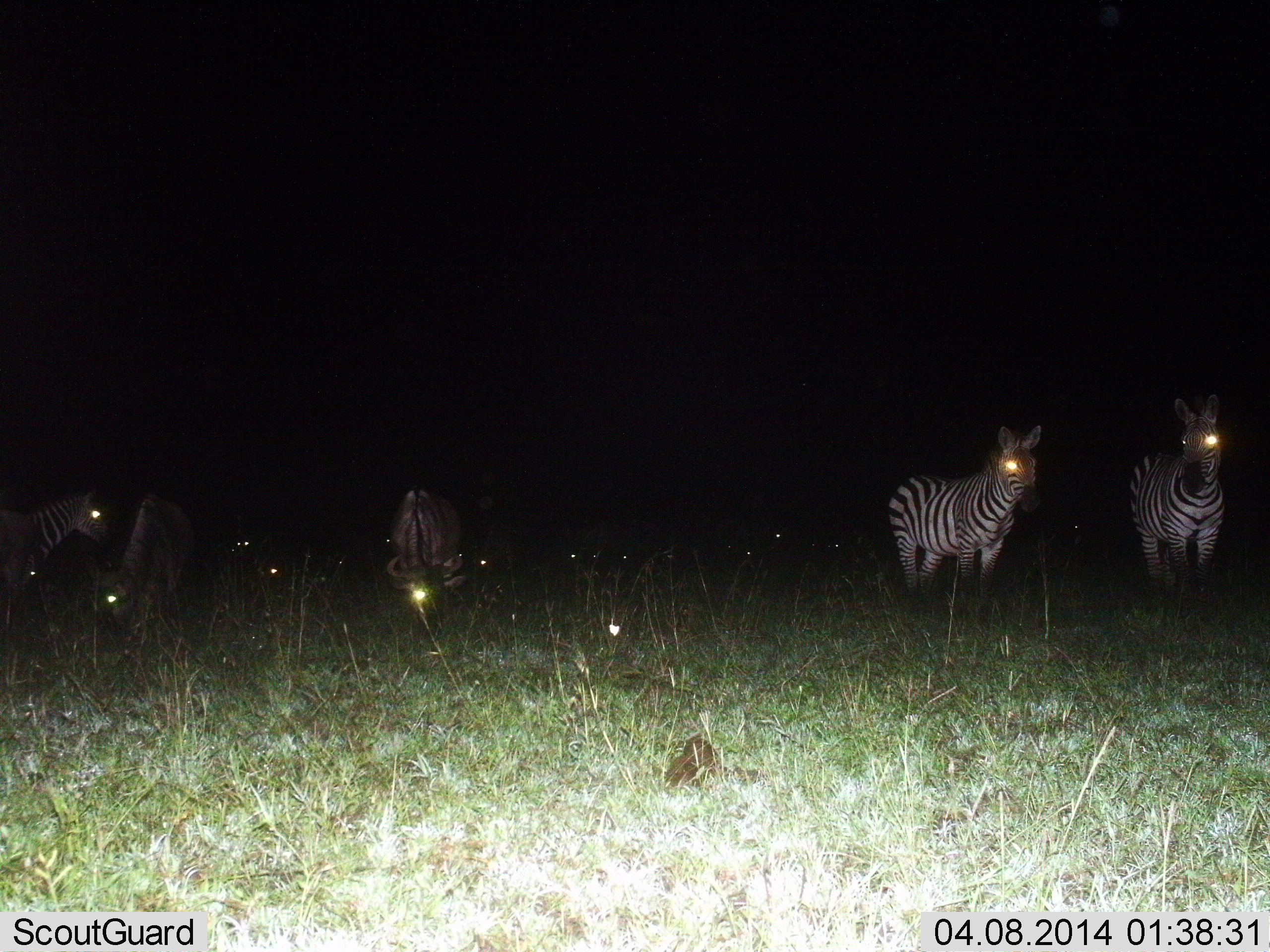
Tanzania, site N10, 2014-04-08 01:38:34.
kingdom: Animalia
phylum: Chordata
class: Mammalia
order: Perissodactyla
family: Equidae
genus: Equus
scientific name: Equus quagga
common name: plains zebra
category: zebra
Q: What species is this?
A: Zebra (plains zebra) (Equus quagga).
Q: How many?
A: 5.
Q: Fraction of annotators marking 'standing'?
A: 100%.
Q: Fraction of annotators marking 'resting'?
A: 0%.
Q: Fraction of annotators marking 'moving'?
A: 0%.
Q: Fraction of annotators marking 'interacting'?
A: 0%.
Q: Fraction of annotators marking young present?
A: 0%.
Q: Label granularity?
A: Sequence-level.